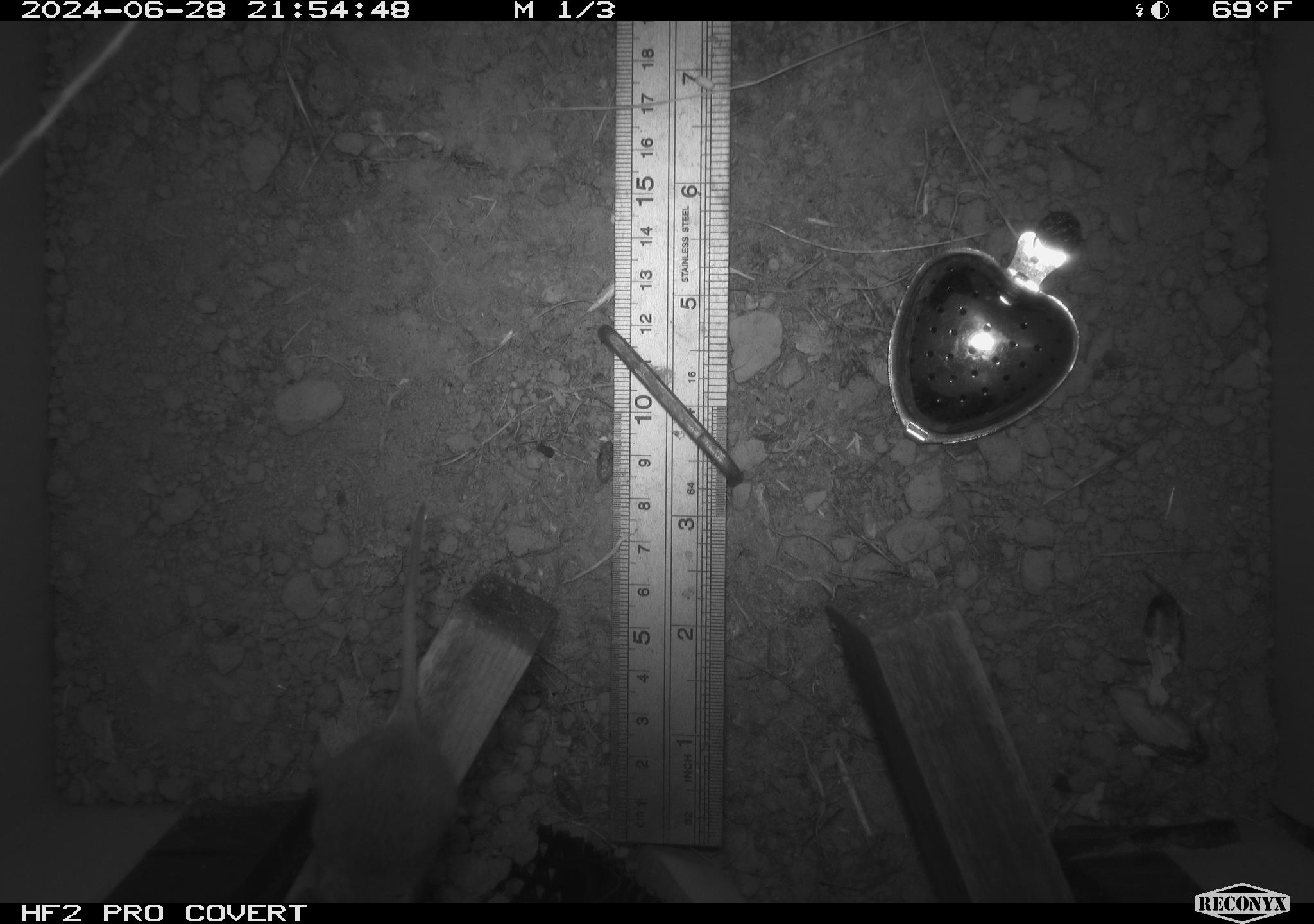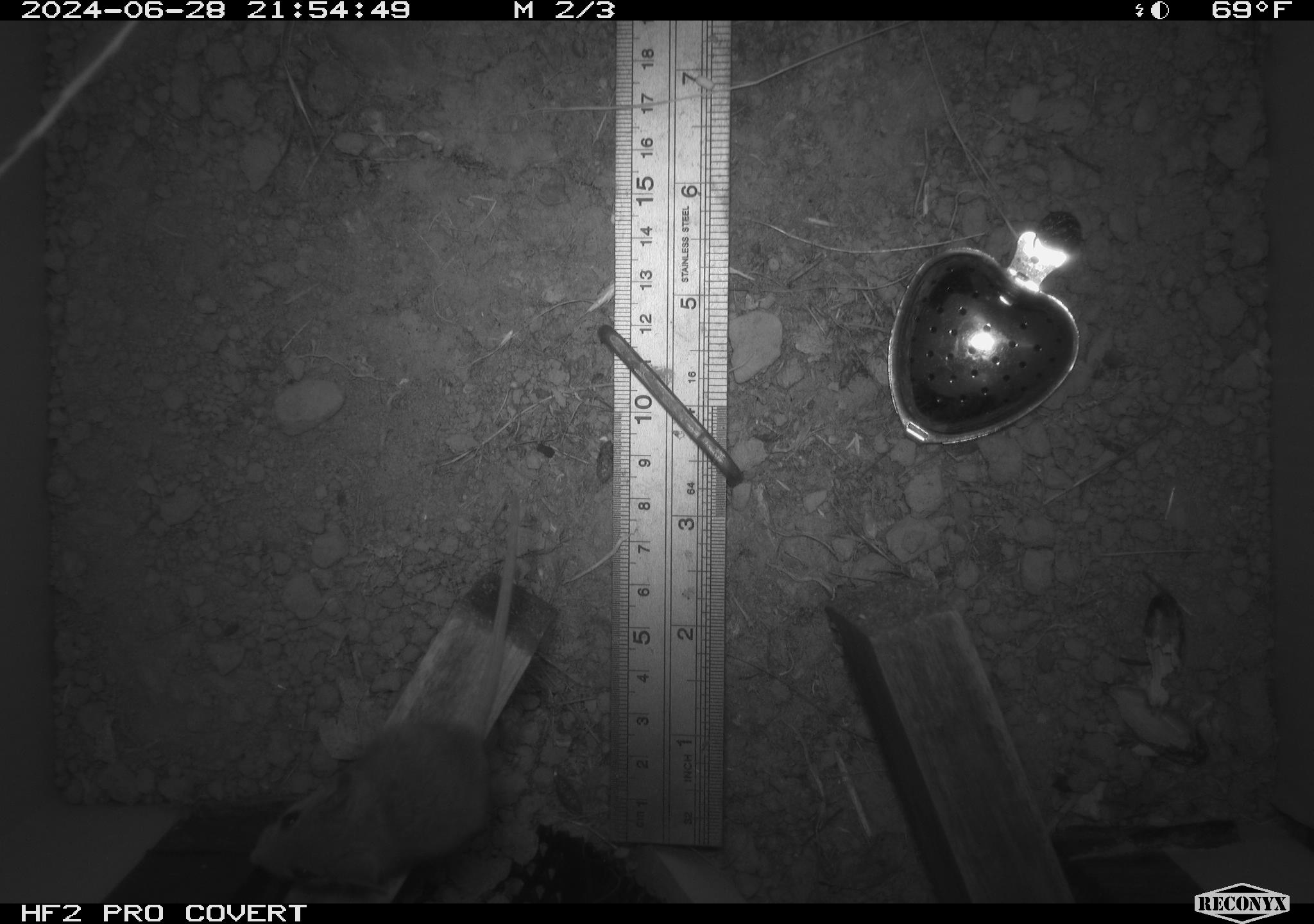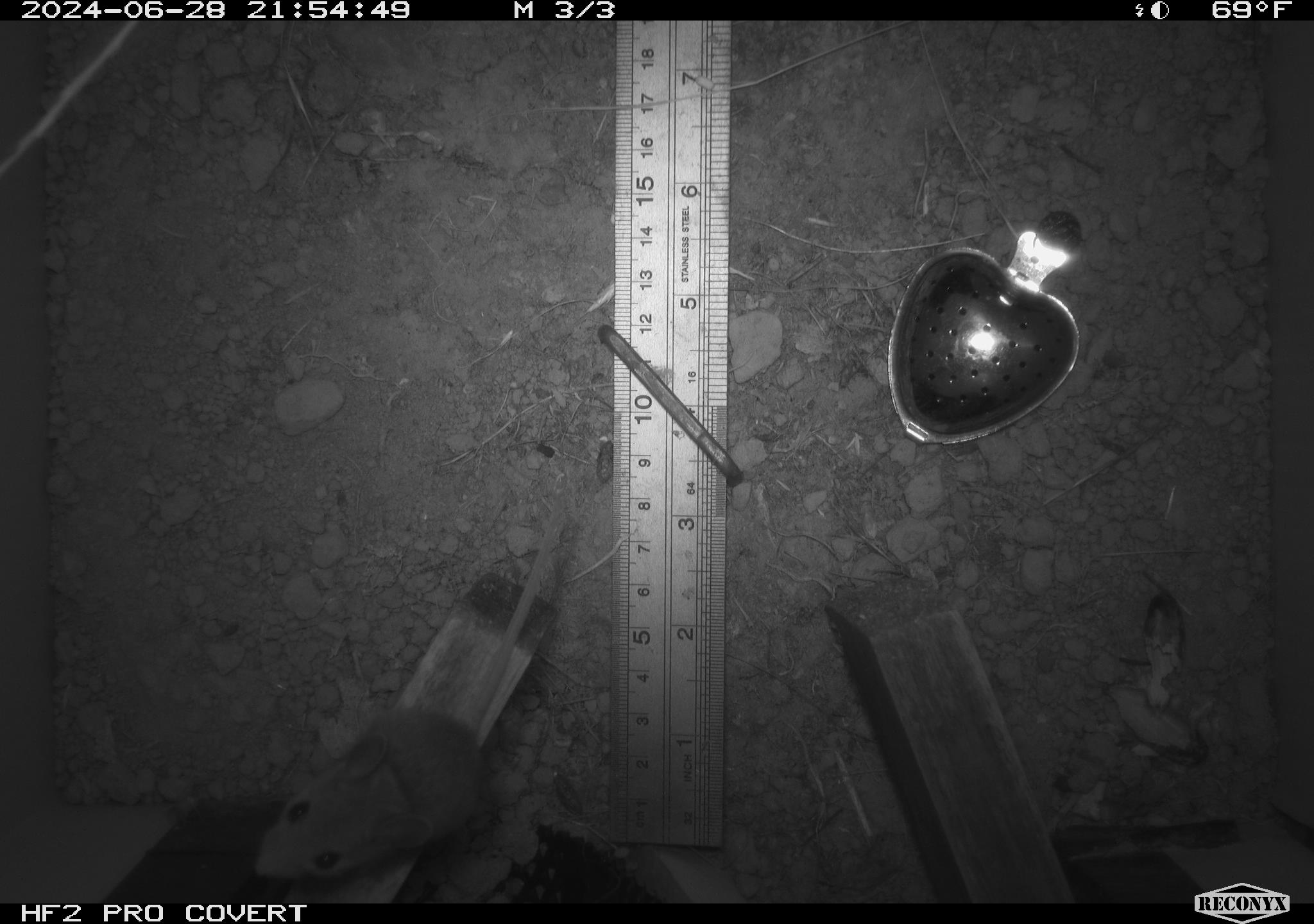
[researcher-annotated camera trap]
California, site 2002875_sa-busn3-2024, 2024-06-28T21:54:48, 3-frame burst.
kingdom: Animalia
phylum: Chordata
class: Mammalia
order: Rodentia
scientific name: Rodentia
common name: mouse species